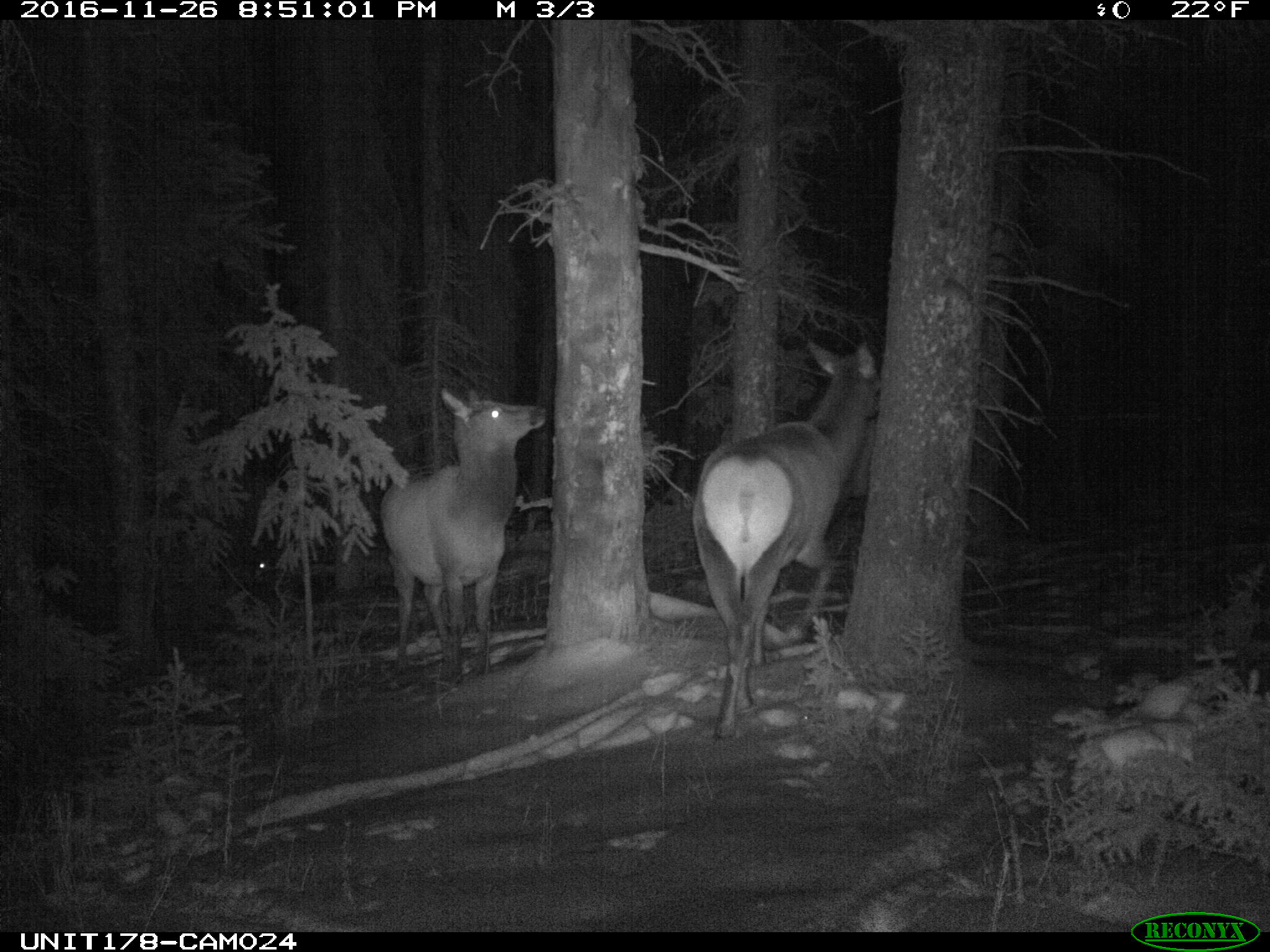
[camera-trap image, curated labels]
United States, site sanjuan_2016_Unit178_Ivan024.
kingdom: Animalia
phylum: Chordata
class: Mammalia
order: Artiodactyla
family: Cervidae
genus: Cervus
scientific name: Cervus elaphus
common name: red deer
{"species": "Cervus elaphus (red deer)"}